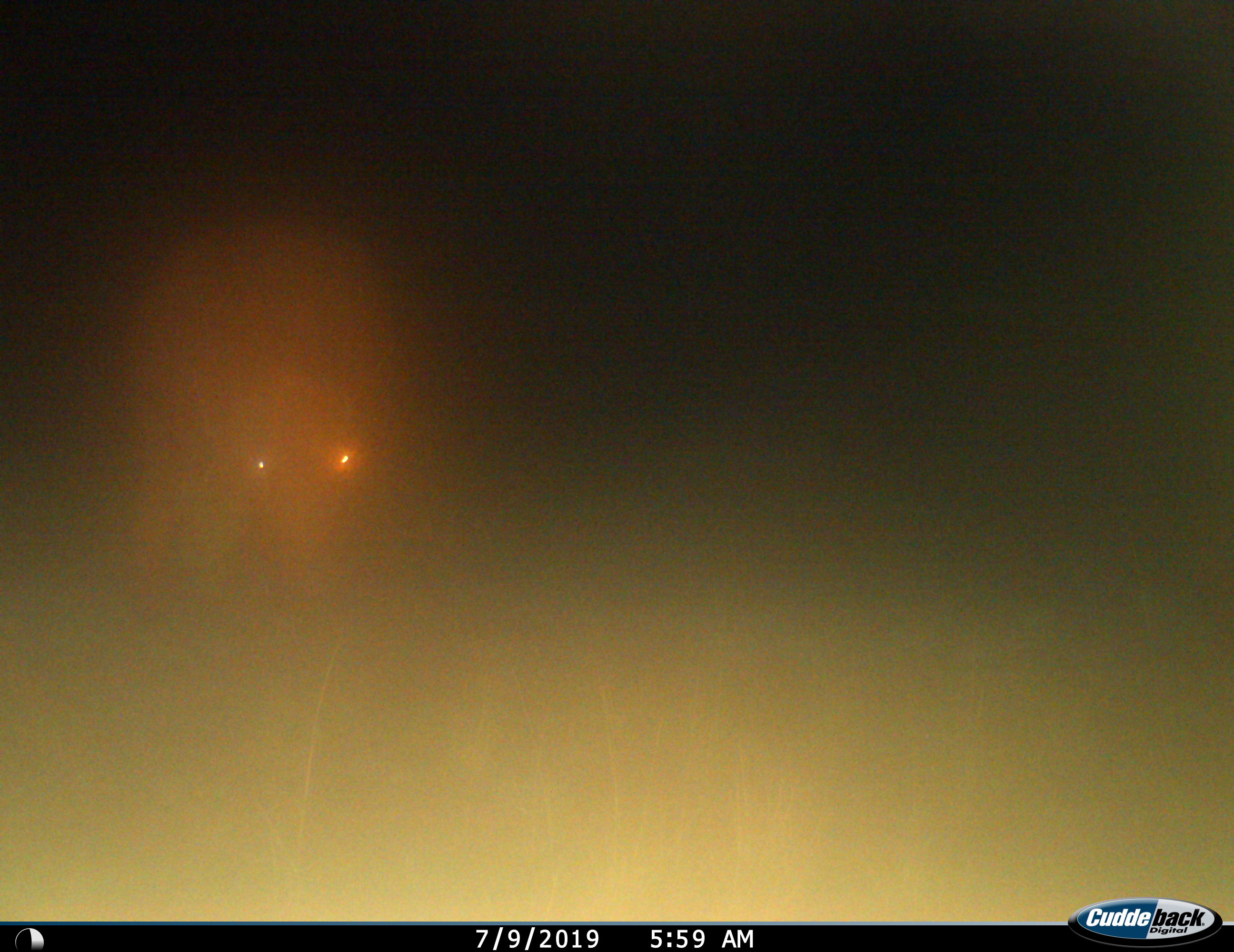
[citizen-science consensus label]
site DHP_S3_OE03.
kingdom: Animalia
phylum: Chordata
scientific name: Vertebrata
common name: domestic animal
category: domesticanimal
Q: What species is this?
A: Domesticanimal (domestic animal) (Vertebrata).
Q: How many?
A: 1.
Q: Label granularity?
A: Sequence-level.